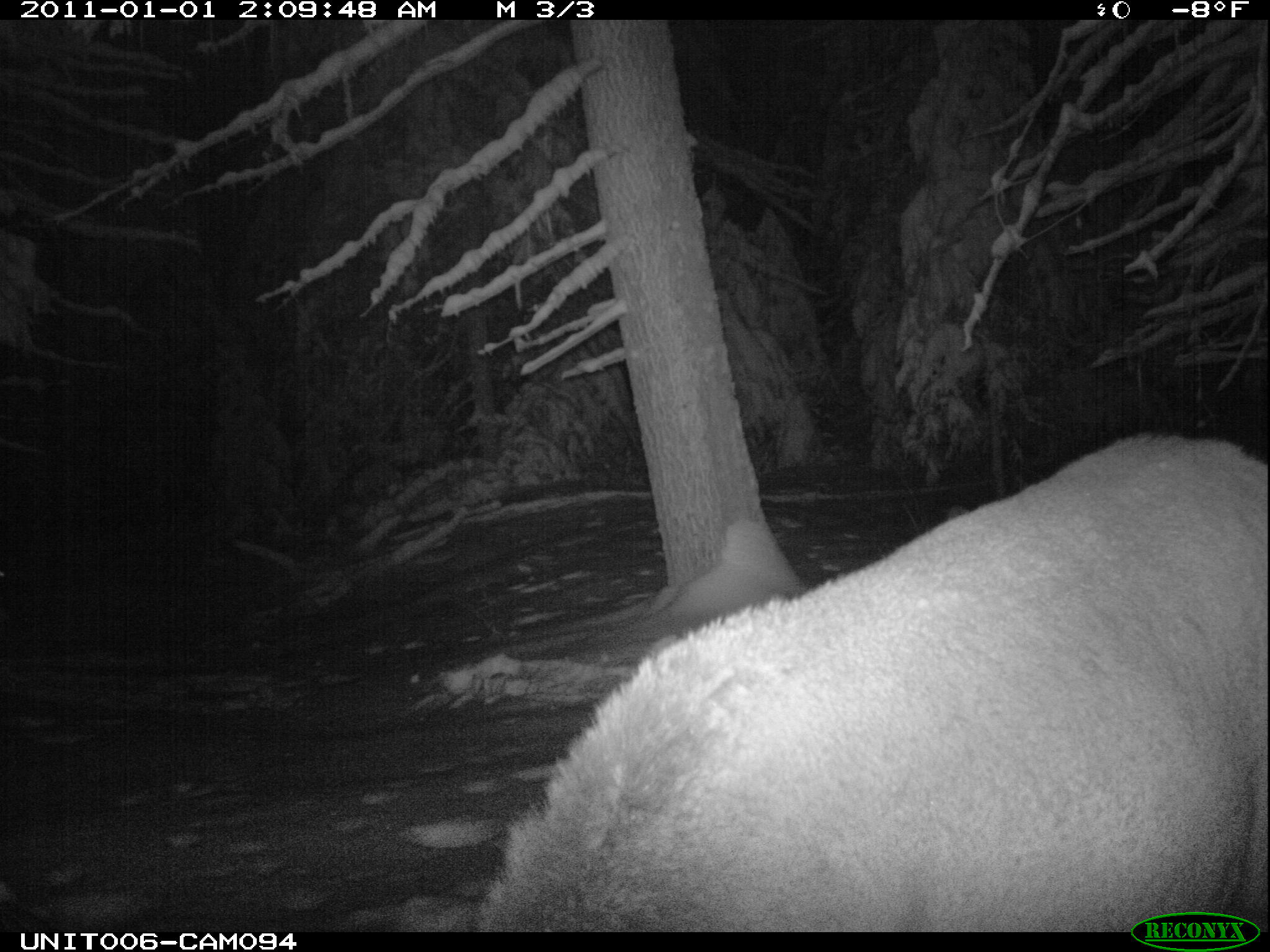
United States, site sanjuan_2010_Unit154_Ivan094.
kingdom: Animalia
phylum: Chordata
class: Mammalia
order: Artiodactyla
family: Cervidae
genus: Cervus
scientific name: Cervus elaphus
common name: red deer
Cervus elaphus (red deer).